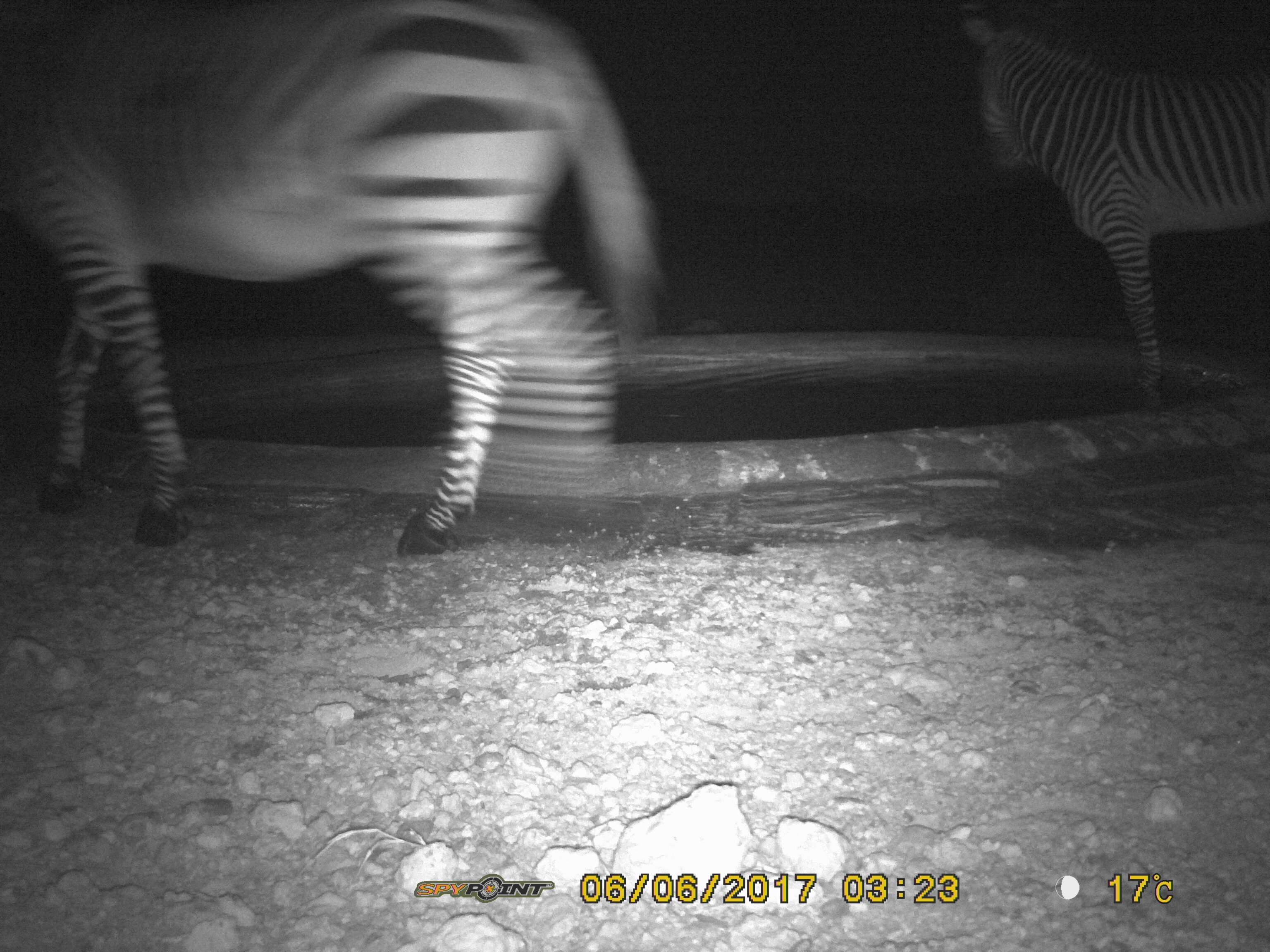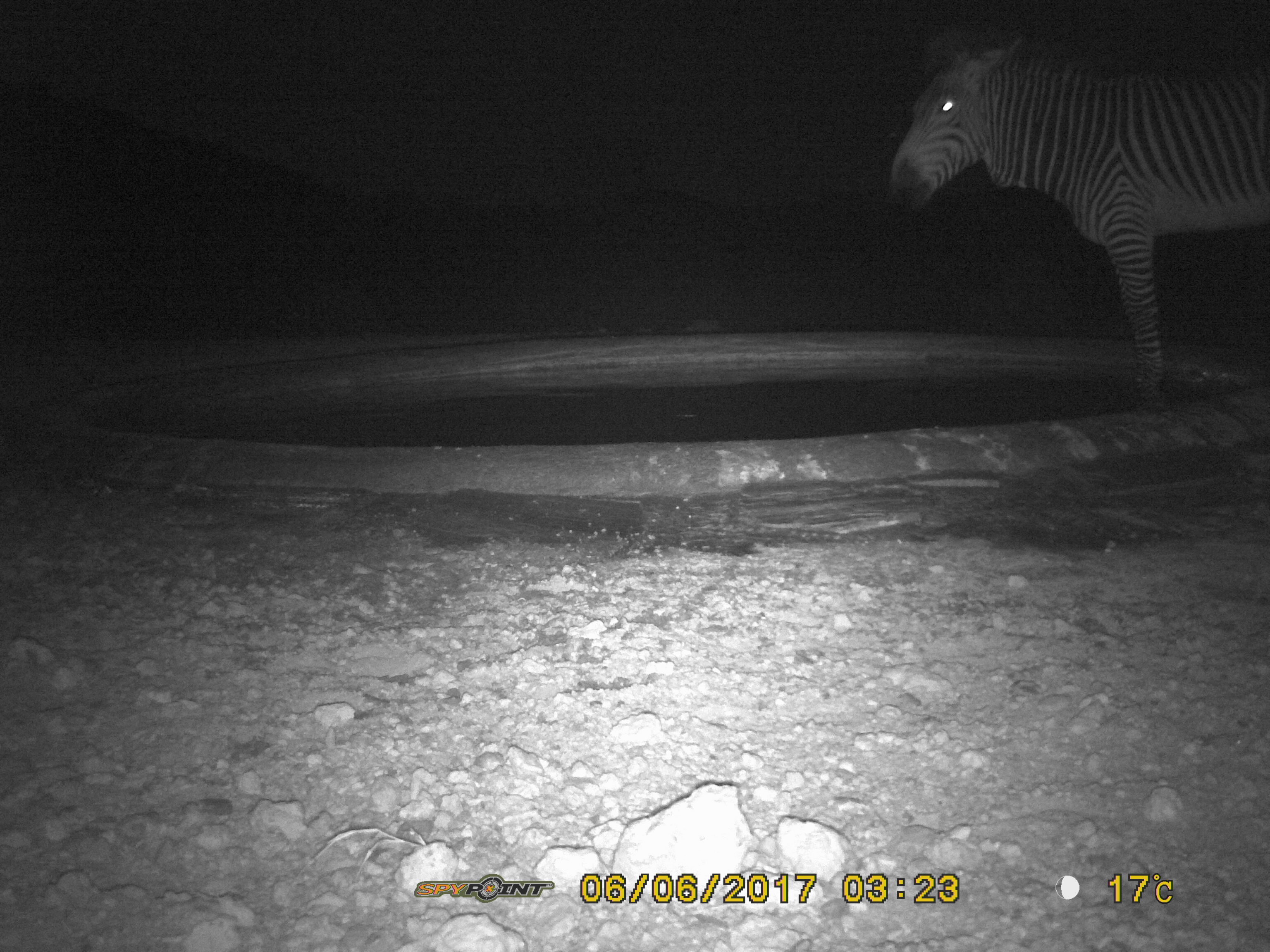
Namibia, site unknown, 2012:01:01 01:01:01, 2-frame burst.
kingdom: Animalia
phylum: Chordata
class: Mammalia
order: Perissodactyla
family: Equidae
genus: Equus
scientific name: Equus zebra hartmannae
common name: hartmann's mountain zebra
Equus zebra hartmannae (hartmann's mountain zebra).